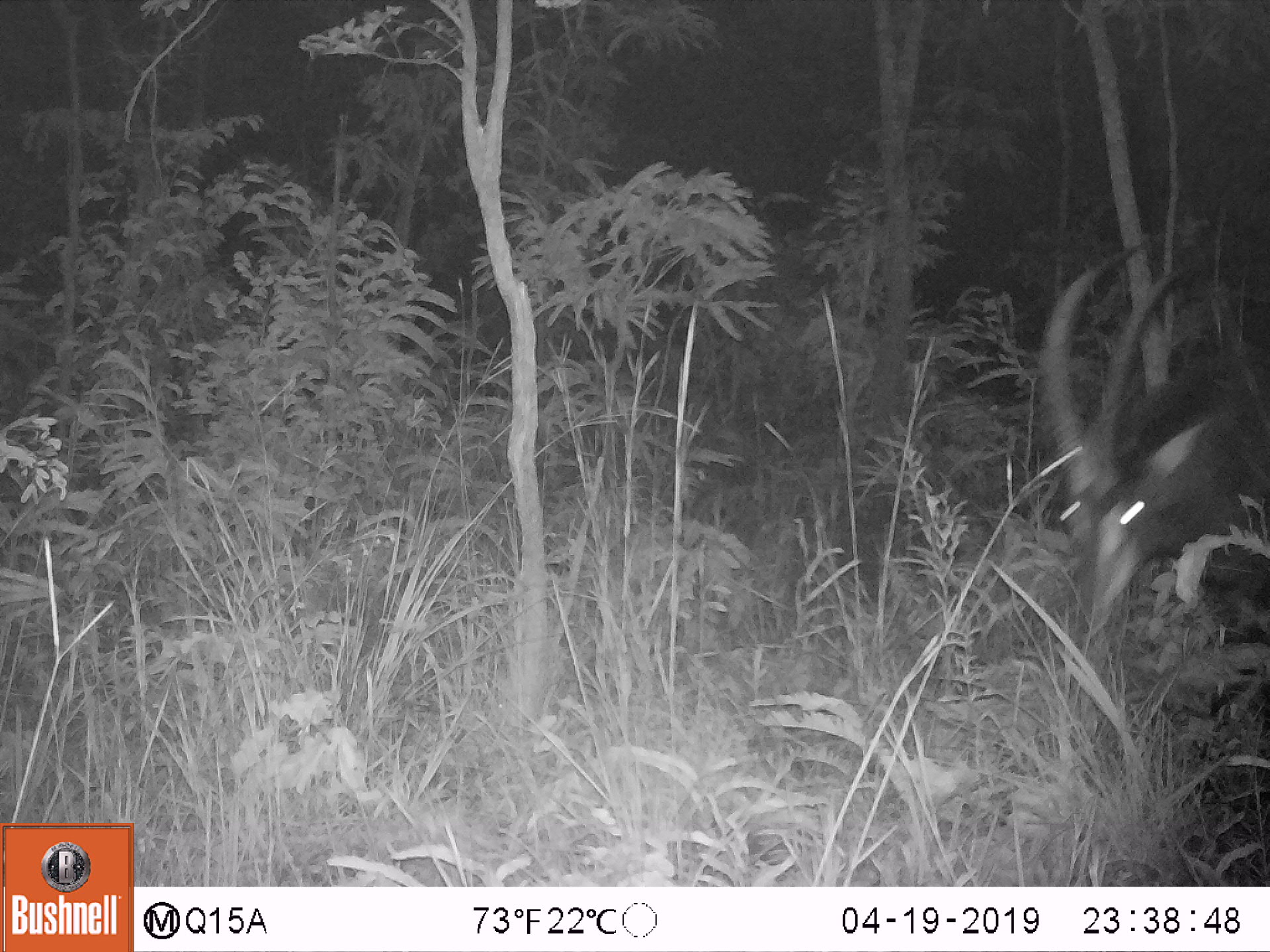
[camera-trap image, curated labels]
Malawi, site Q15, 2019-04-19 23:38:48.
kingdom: Animalia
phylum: Chordata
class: Mammalia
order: Artiodactyla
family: Bovidae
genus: Hippotragus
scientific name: Hippotragus niger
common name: sable antelope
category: sable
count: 1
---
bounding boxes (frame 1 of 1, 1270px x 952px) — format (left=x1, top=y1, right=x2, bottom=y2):
sable: (left=1027, top=242, right=1262, bottom=671)